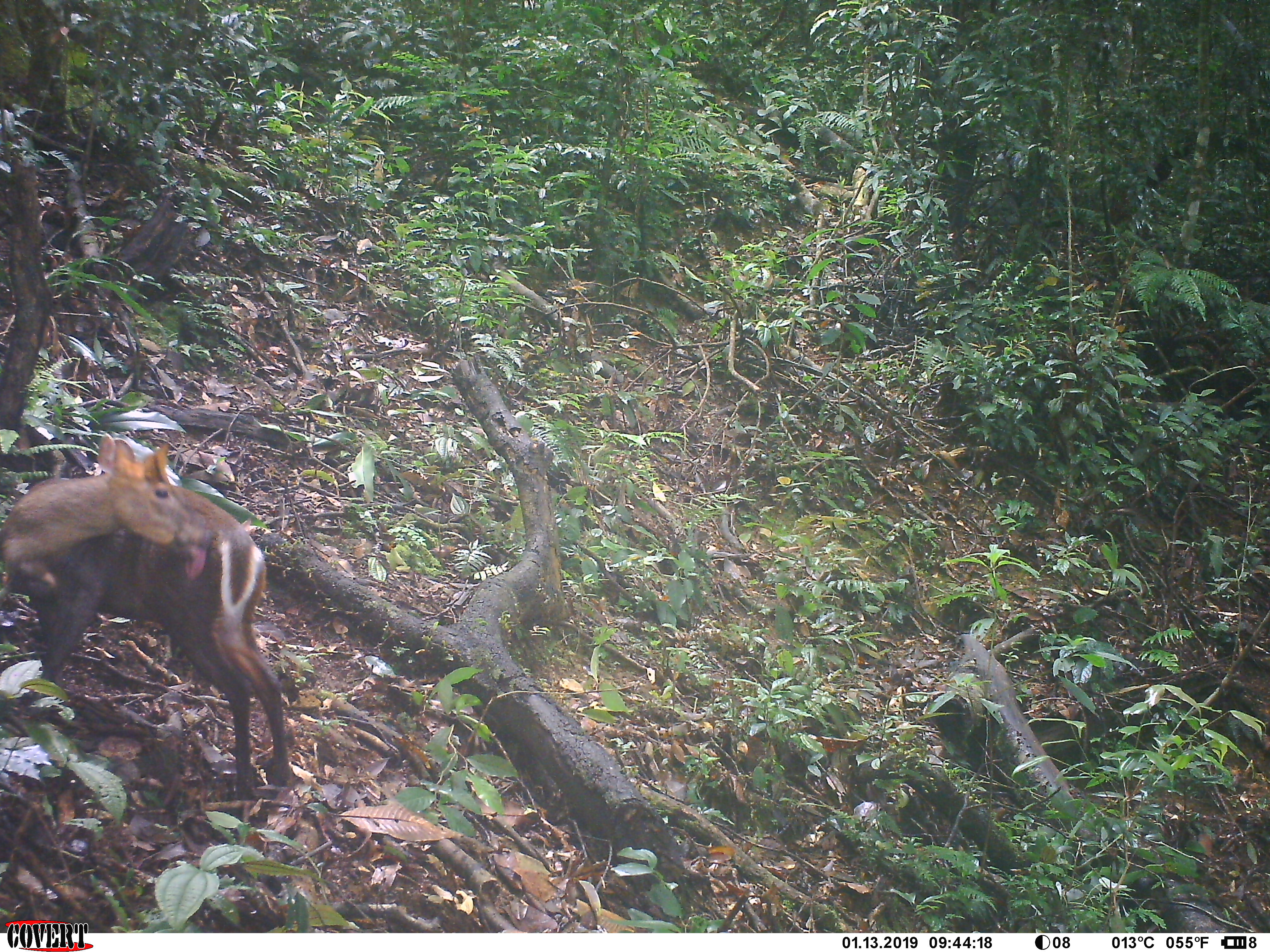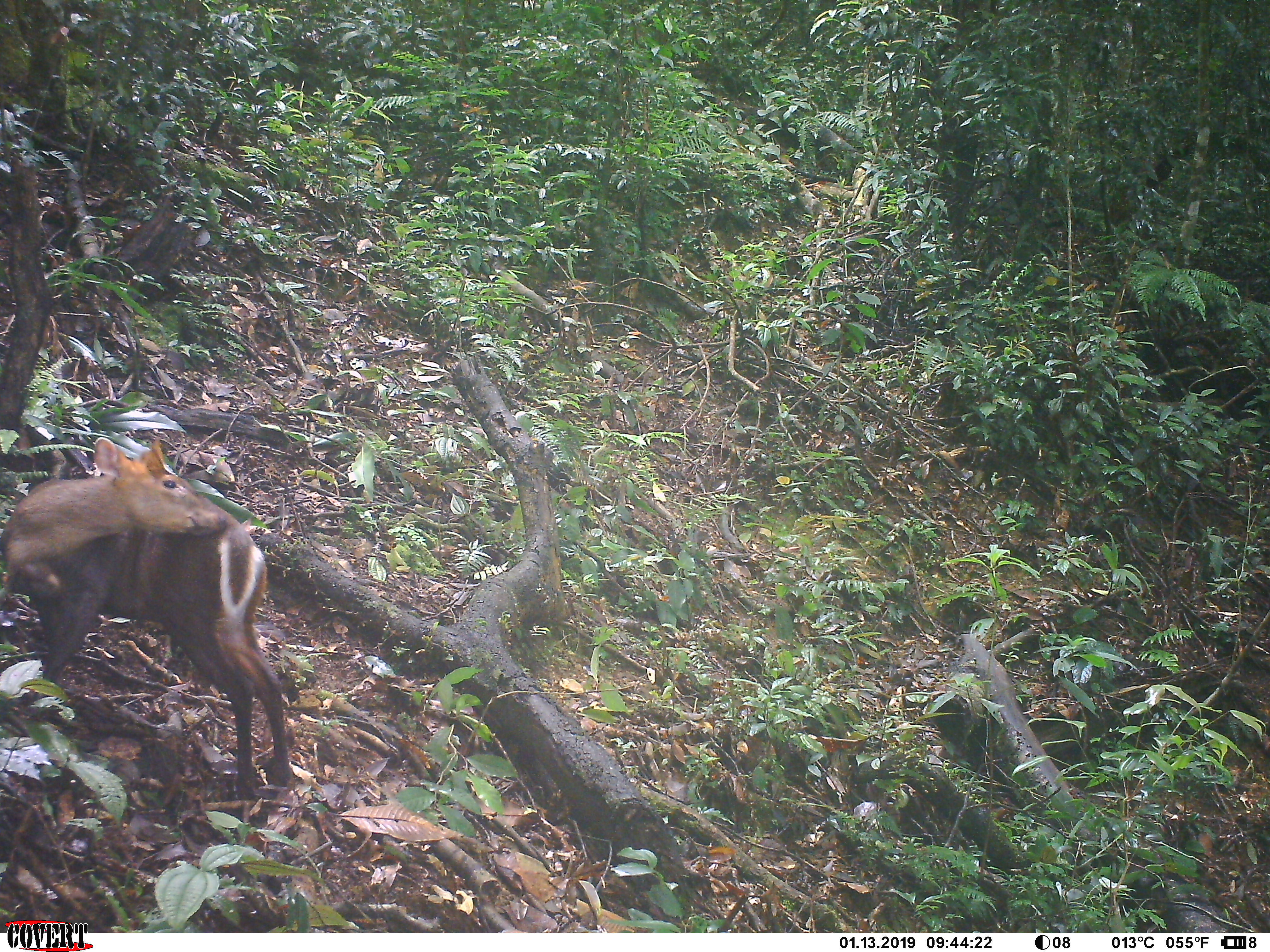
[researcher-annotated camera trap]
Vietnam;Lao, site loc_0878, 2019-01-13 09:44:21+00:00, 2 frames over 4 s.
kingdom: Animalia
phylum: Chordata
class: Mammalia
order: Artiodactyla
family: Cervidae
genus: Muntiacus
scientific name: Muntiacus rooseveltorum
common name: roosevelt's muntjac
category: roosevelts muntjac group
Roosevelts muntjac group (roosevelt's muntjac) (Muntiacus rooseveltorum). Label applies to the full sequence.